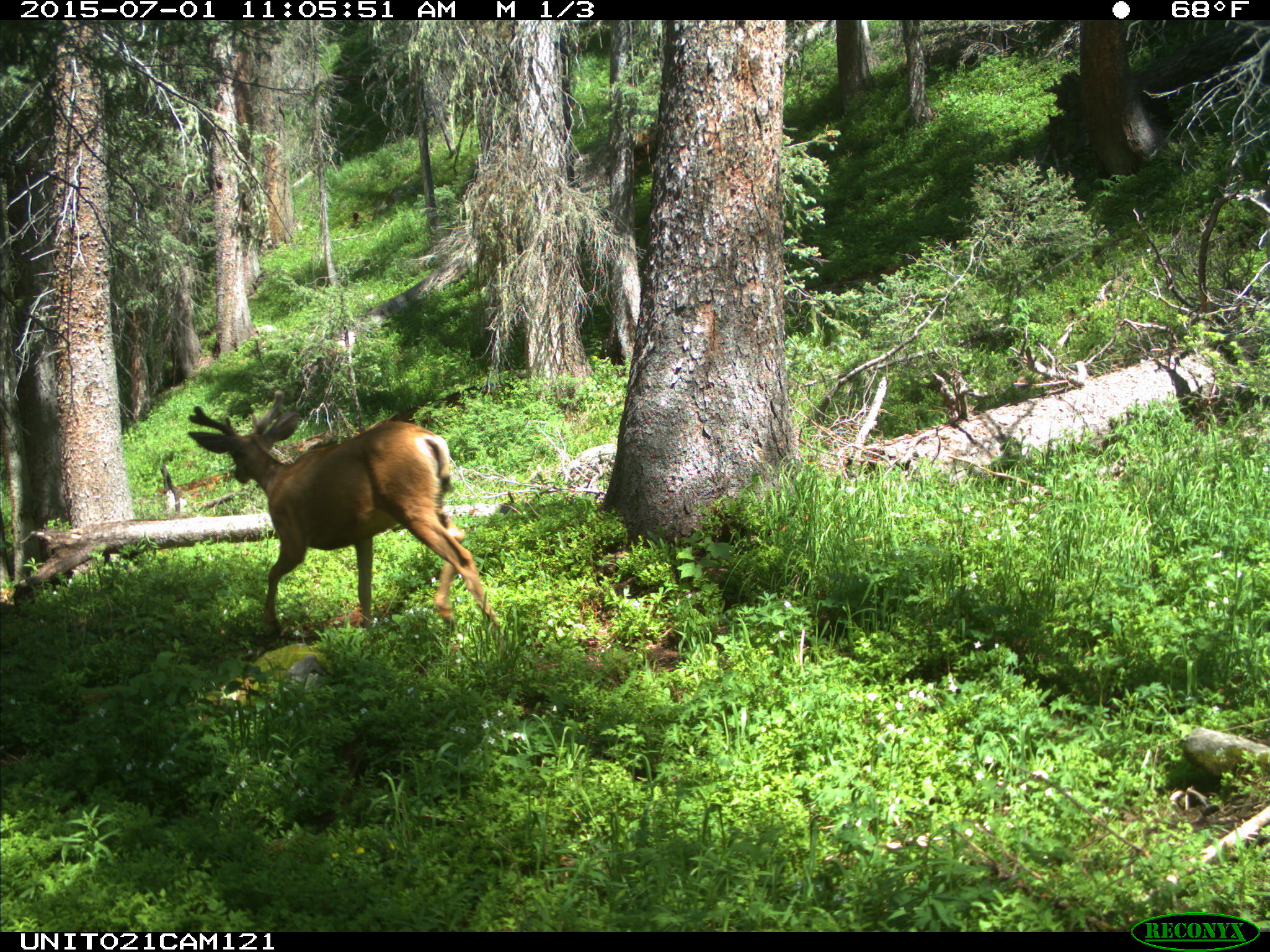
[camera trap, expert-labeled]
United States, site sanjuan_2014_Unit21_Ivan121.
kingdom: Animalia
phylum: Chordata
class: Mammalia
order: Artiodactyla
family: Cervidae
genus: Odocoileus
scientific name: Odocoileus hemionus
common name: mule deer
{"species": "Odocoileus hemionus (mule deer)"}